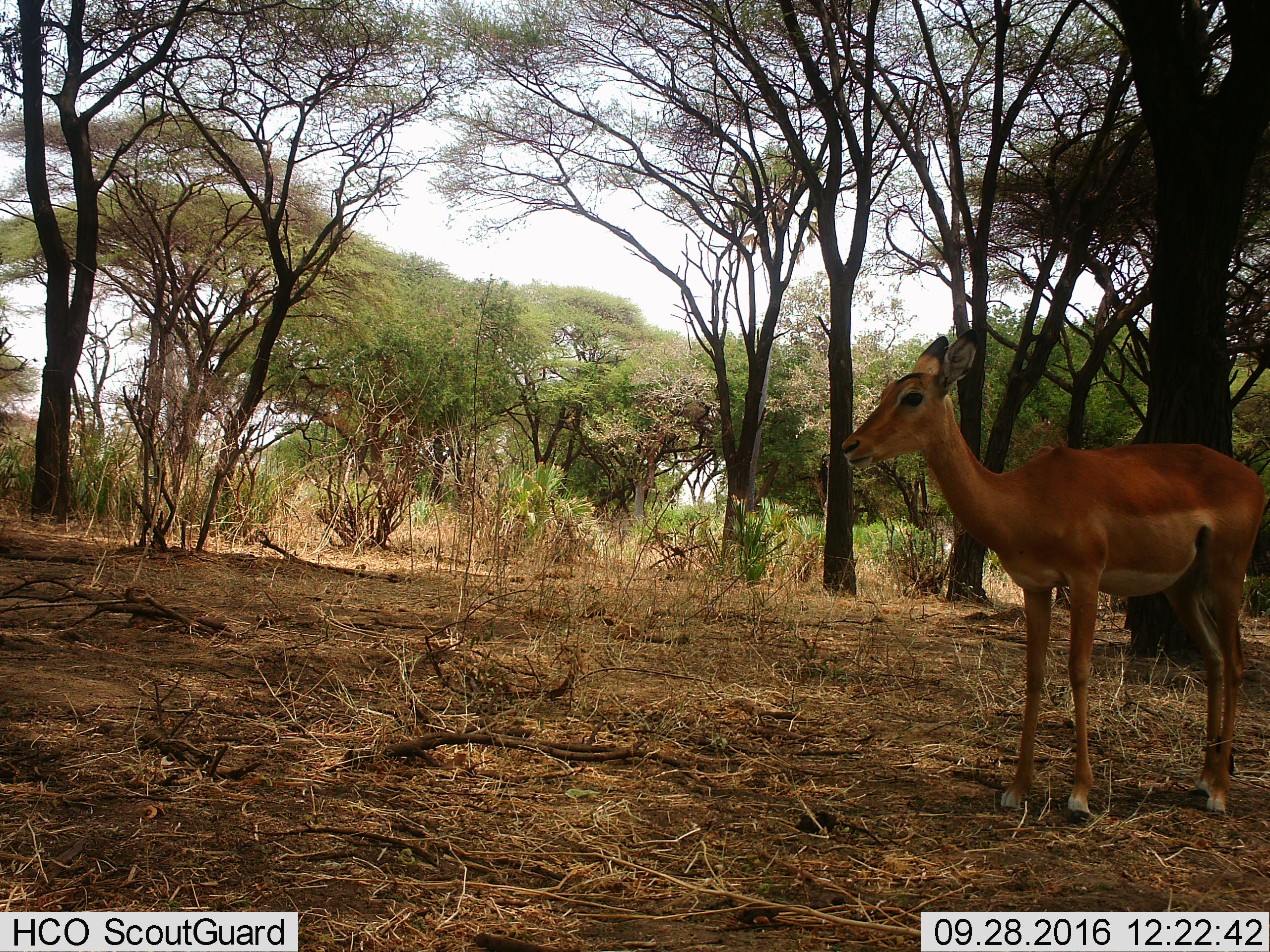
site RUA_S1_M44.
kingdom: Animalia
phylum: Chordata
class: Mammalia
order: Artiodactyla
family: Bovidae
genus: Aepyceros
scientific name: Aepyceros melampus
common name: impala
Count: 1.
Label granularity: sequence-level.